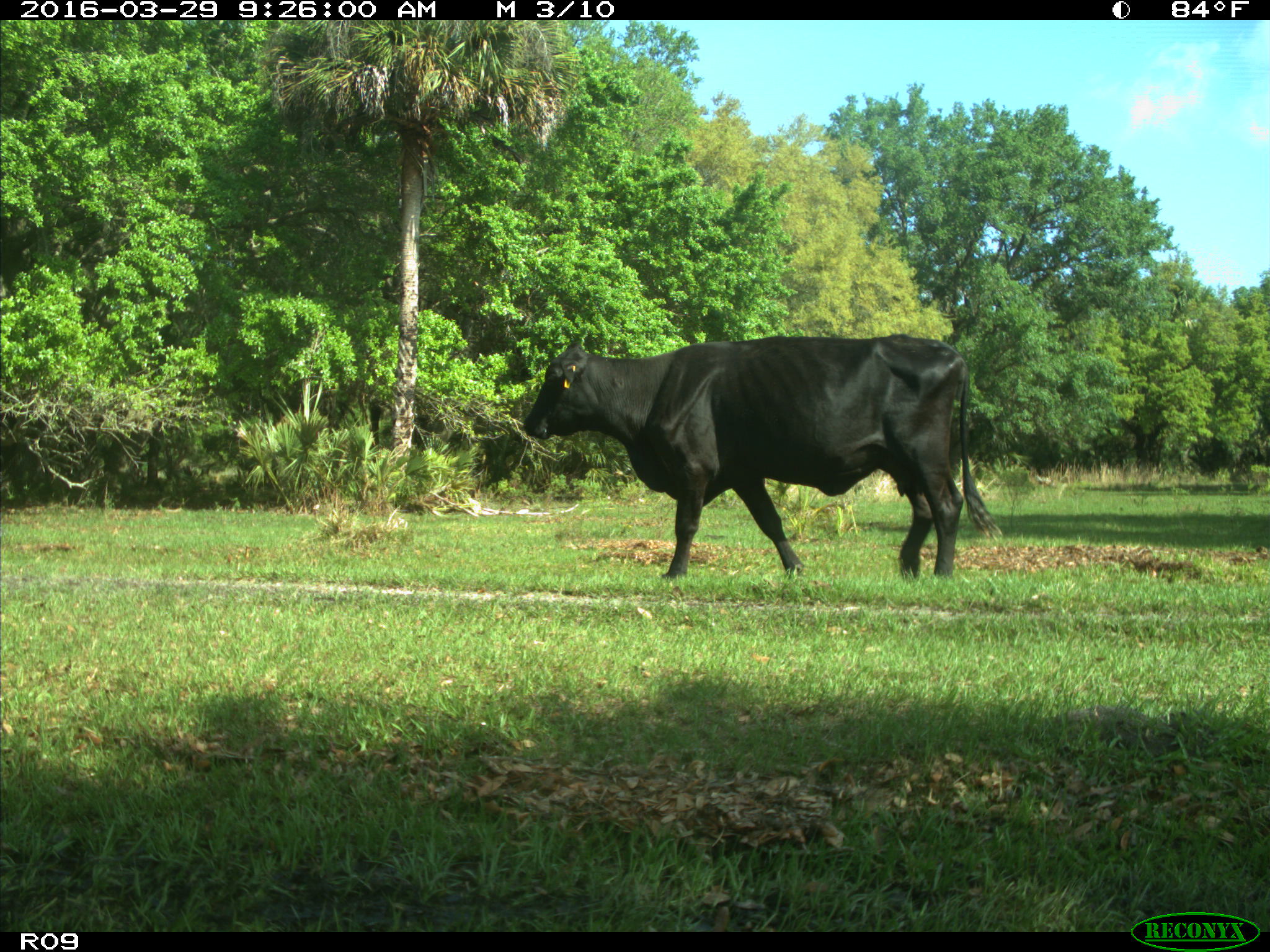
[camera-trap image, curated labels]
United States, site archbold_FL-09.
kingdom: Animalia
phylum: Chordata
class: Mammalia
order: Artiodactyla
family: Bovidae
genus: Bos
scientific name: Bos taurus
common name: domestic cow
Bos taurus (domestic cow).